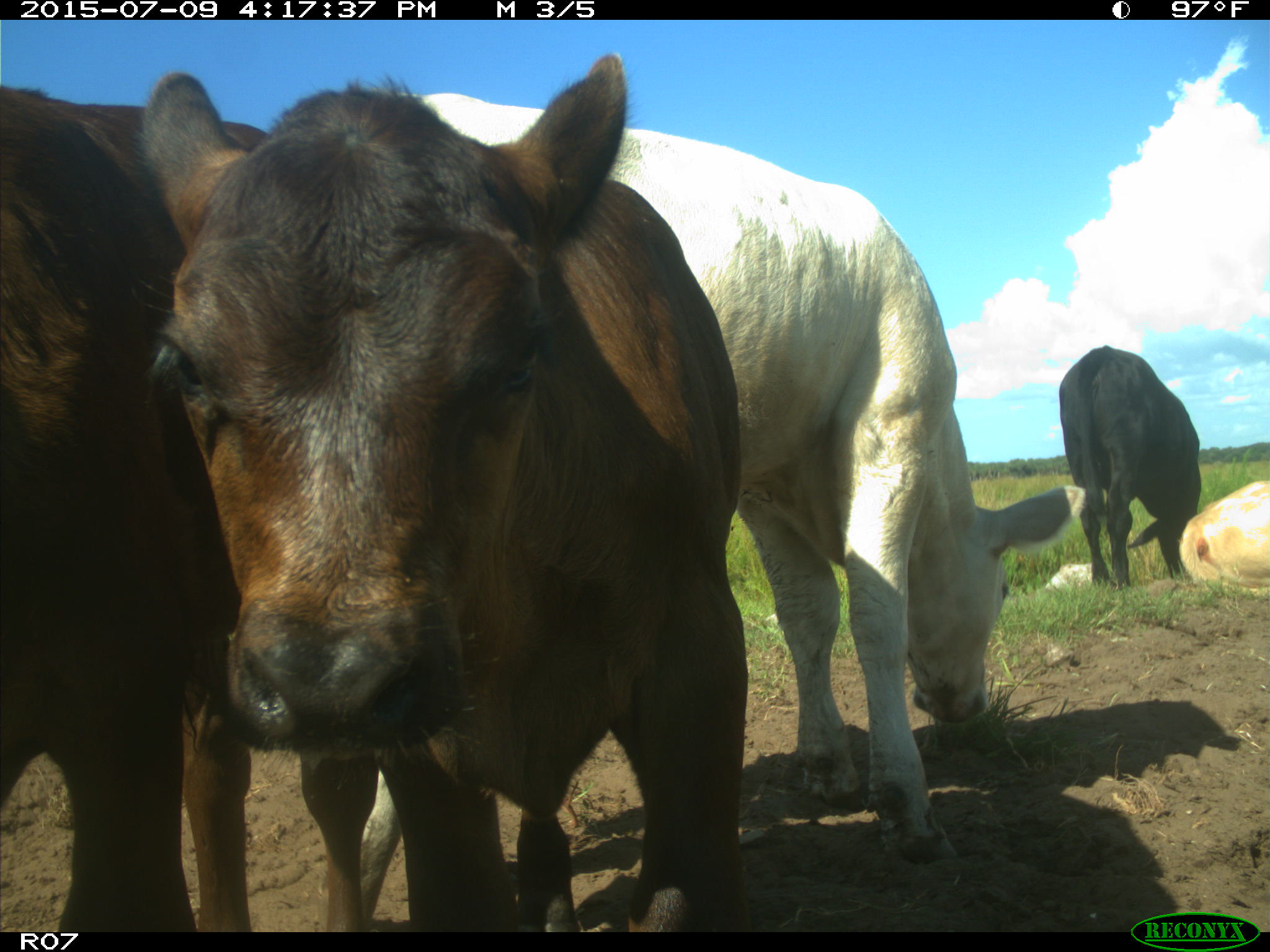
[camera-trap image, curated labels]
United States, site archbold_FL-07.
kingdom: Animalia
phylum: Chordata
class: Mammalia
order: Artiodactyla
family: Bovidae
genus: Bos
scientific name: Bos taurus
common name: domestic cow